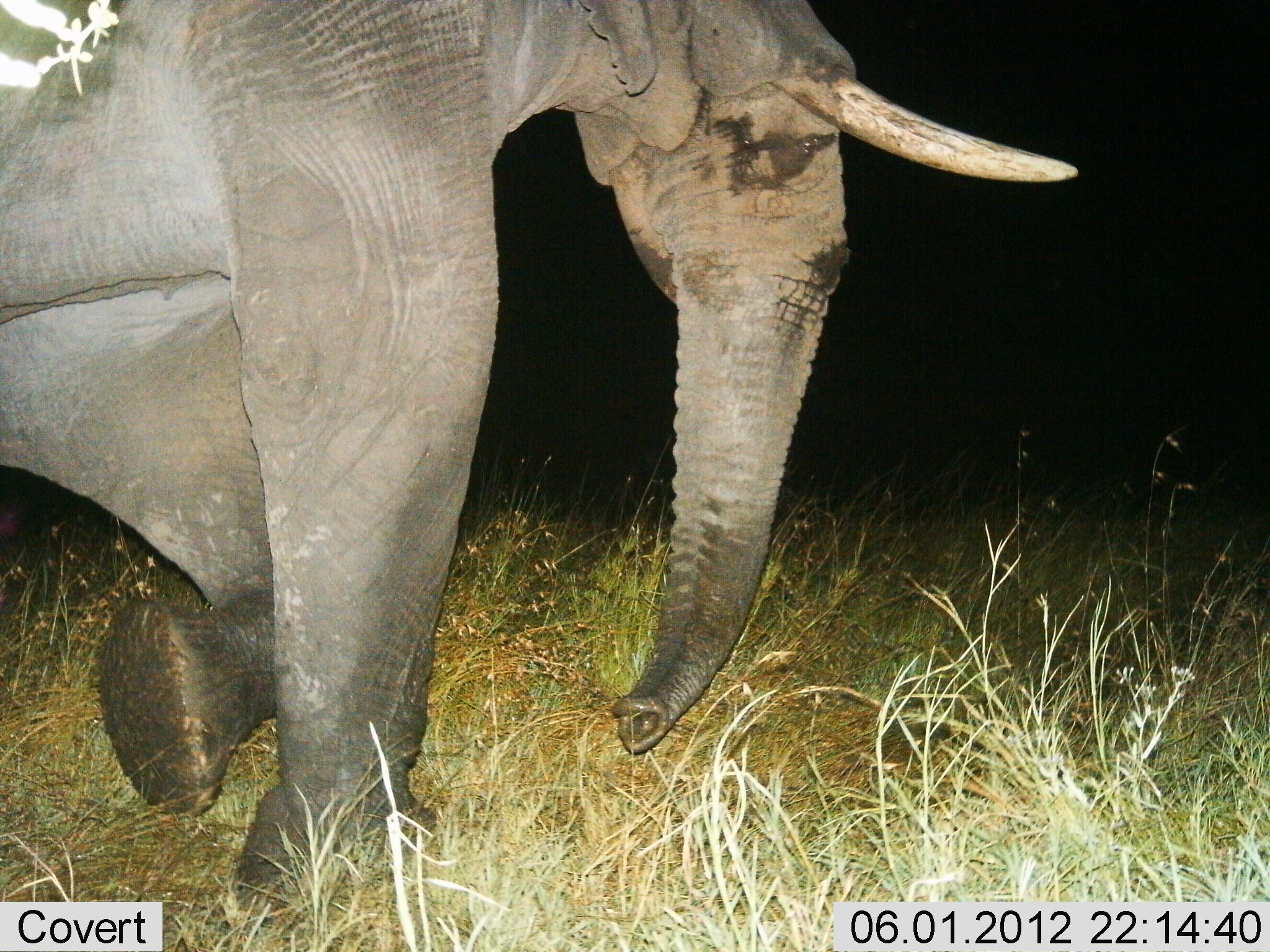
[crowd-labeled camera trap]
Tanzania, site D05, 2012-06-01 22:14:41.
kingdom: Animalia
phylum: Chordata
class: Mammalia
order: Proboscidea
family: Elephantidae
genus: Loxodonta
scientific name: Loxodonta africana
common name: african bush elephant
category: elephant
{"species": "elephant (african bush elephant) (Loxodonta africana)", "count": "1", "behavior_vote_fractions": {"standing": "20%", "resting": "0%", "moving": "80%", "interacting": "0%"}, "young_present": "0%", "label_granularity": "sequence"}